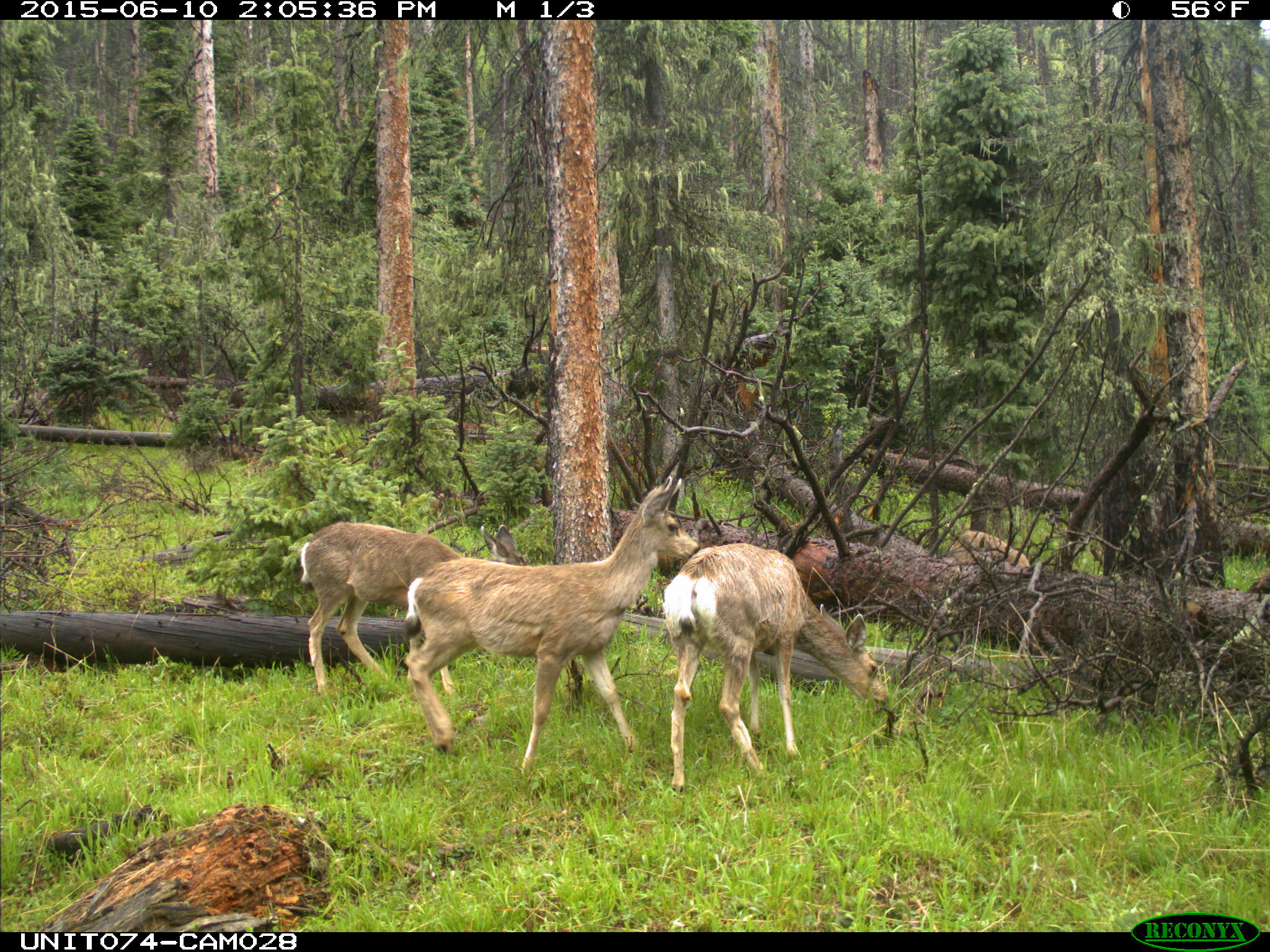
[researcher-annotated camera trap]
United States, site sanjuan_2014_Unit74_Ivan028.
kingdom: Animalia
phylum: Chordata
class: Mammalia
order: Artiodactyla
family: Cervidae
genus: Odocoileus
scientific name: Odocoileus hemionus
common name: mule deer